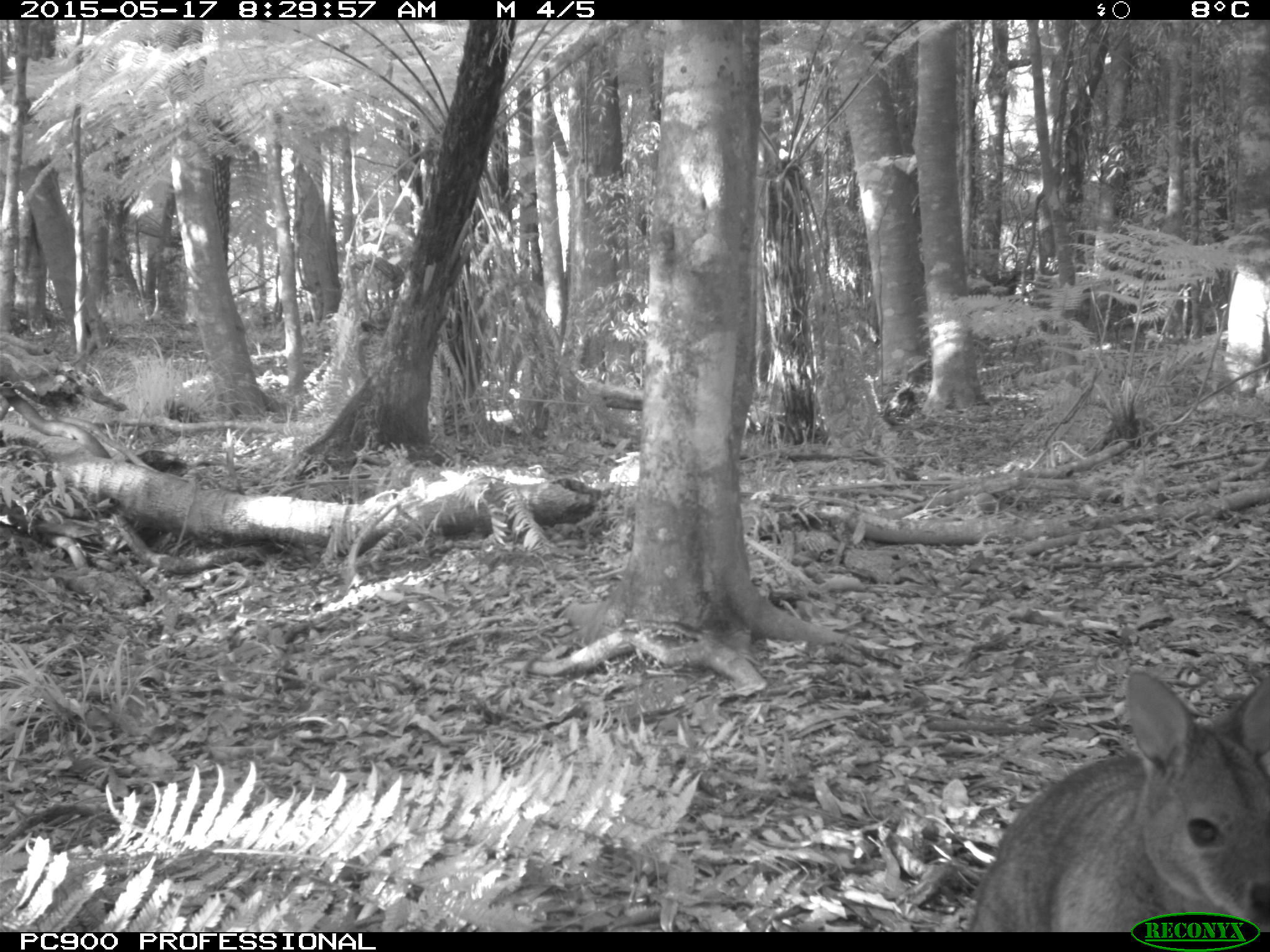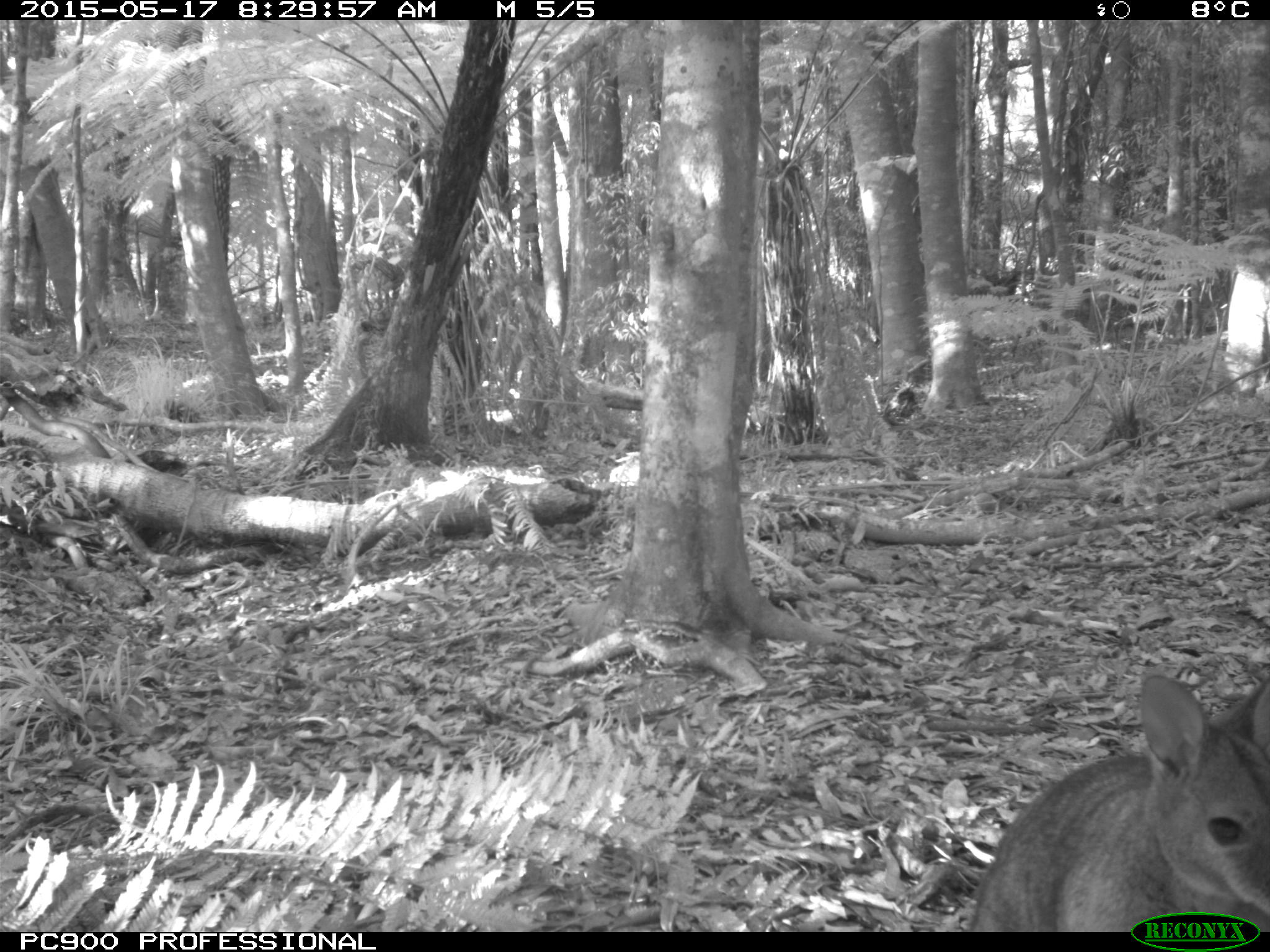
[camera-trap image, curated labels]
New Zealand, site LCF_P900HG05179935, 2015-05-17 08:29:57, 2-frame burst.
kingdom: Animalia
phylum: Chordata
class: Mammalia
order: Diprotodontia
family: Macropodidae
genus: Notamacropus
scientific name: Notamacropus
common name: wallaby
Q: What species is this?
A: Wallaby (Notamacropus).